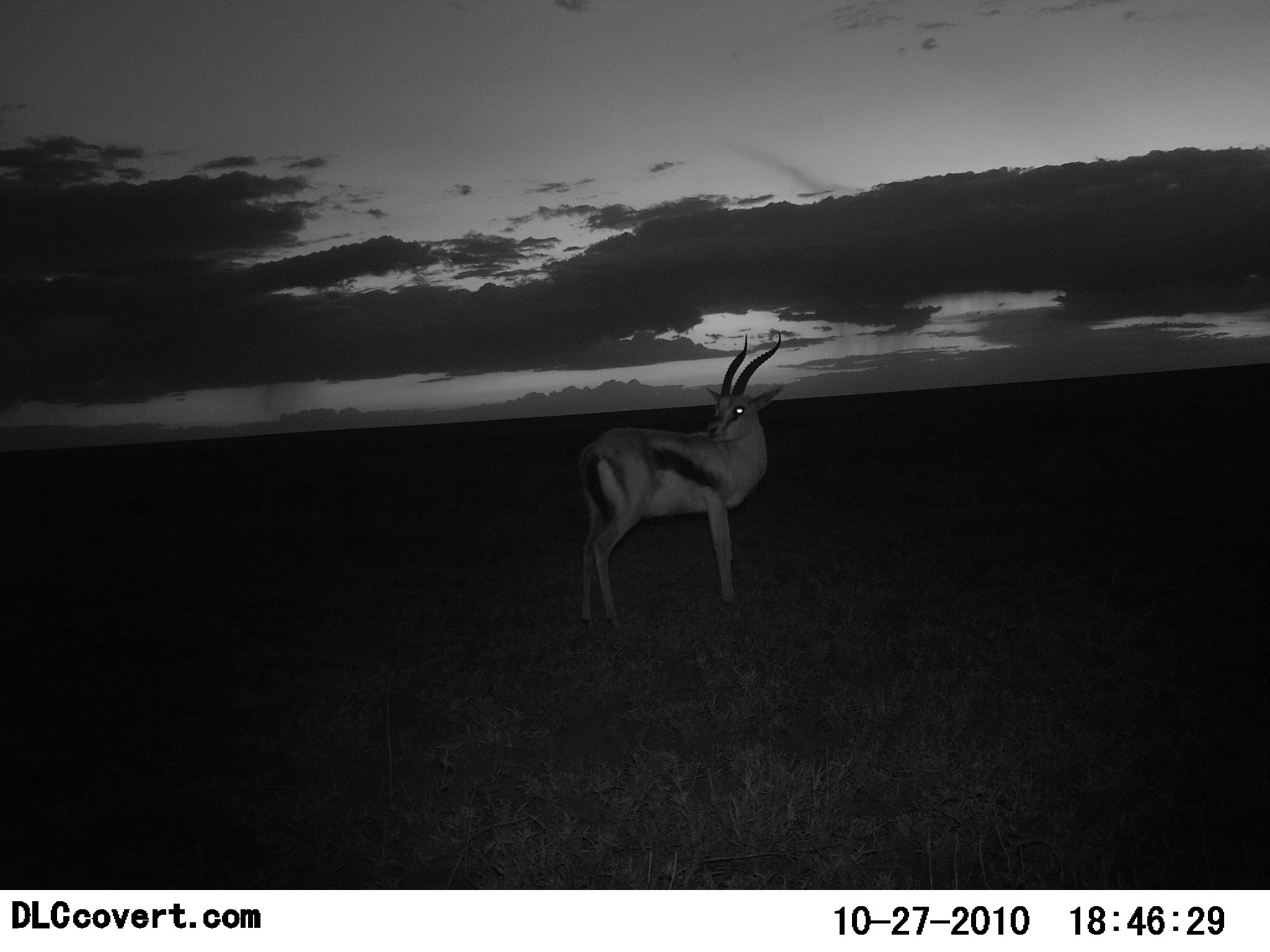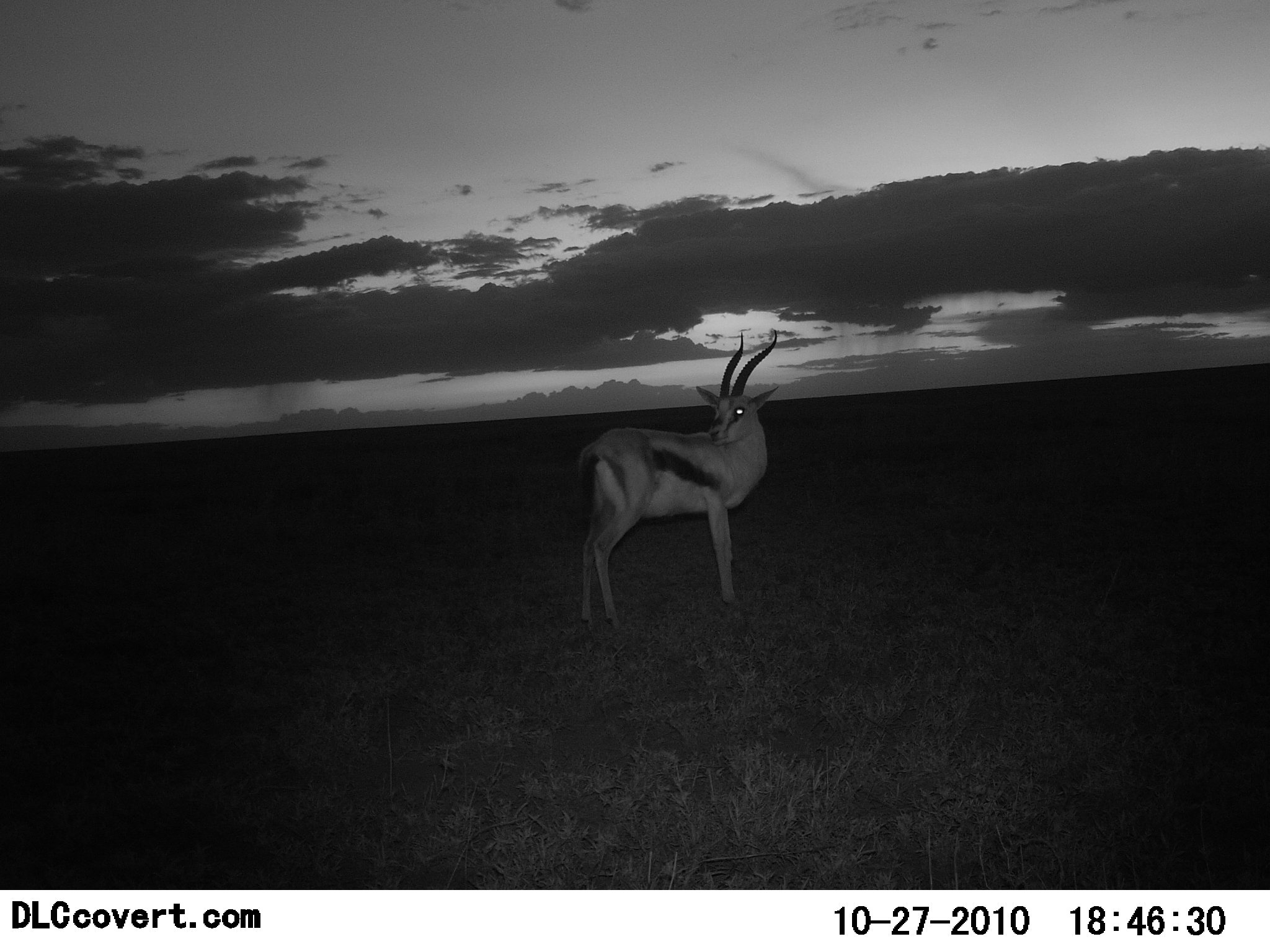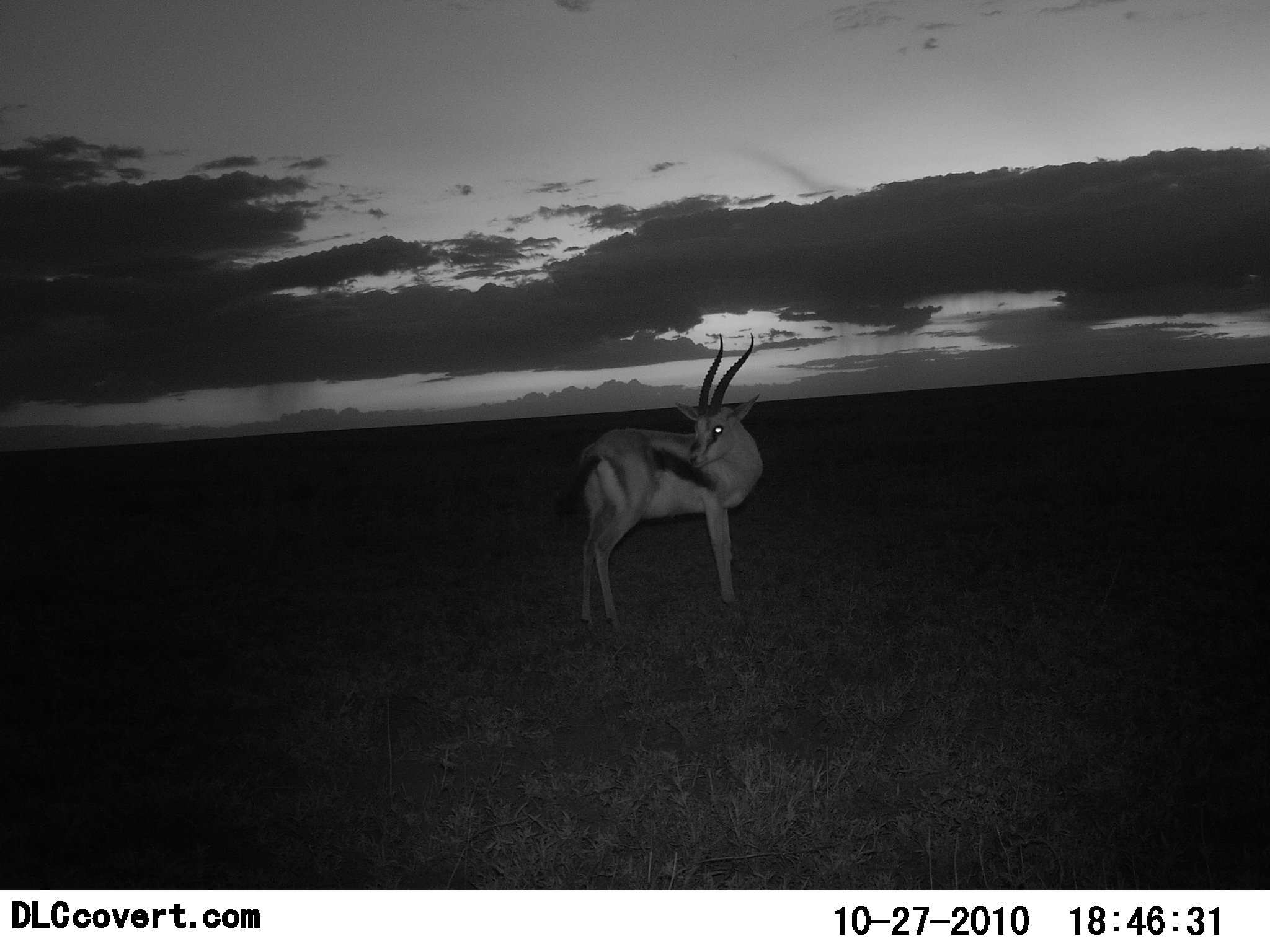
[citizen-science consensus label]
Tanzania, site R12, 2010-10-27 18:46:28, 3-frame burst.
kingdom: Animalia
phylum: Chordata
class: Mammalia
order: Artiodactyla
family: Bovidae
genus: Eudorcas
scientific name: Eudorcas thomsonii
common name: thomson's gazelle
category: gazellethomsons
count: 1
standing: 100%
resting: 0%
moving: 0%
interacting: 0%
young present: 0%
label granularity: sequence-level